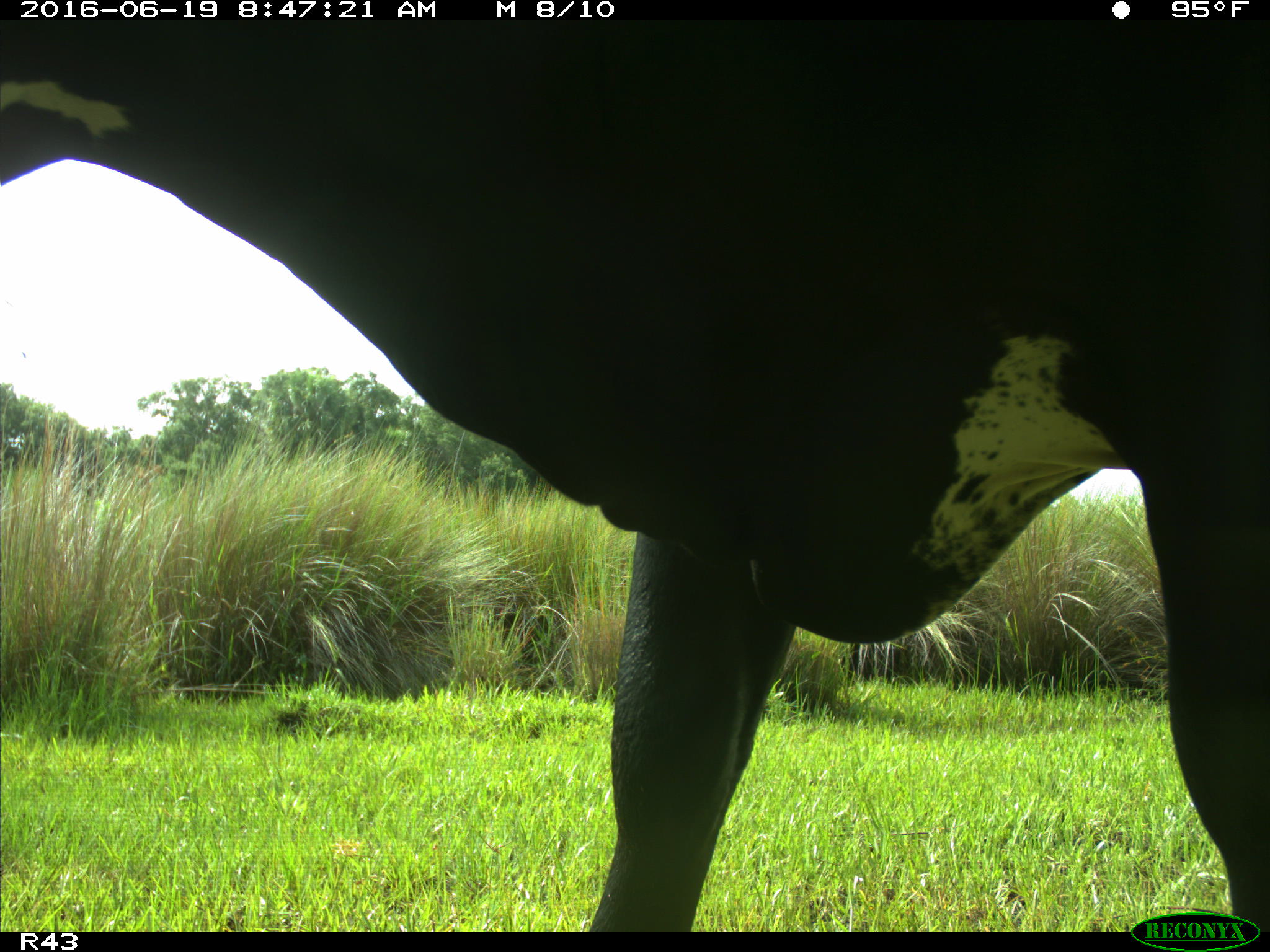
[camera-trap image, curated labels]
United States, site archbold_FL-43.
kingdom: Animalia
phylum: Chordata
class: Mammalia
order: Artiodactyla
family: Bovidae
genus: Bos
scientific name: Bos taurus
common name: domestic cow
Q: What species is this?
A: Bos taurus (domestic cow).